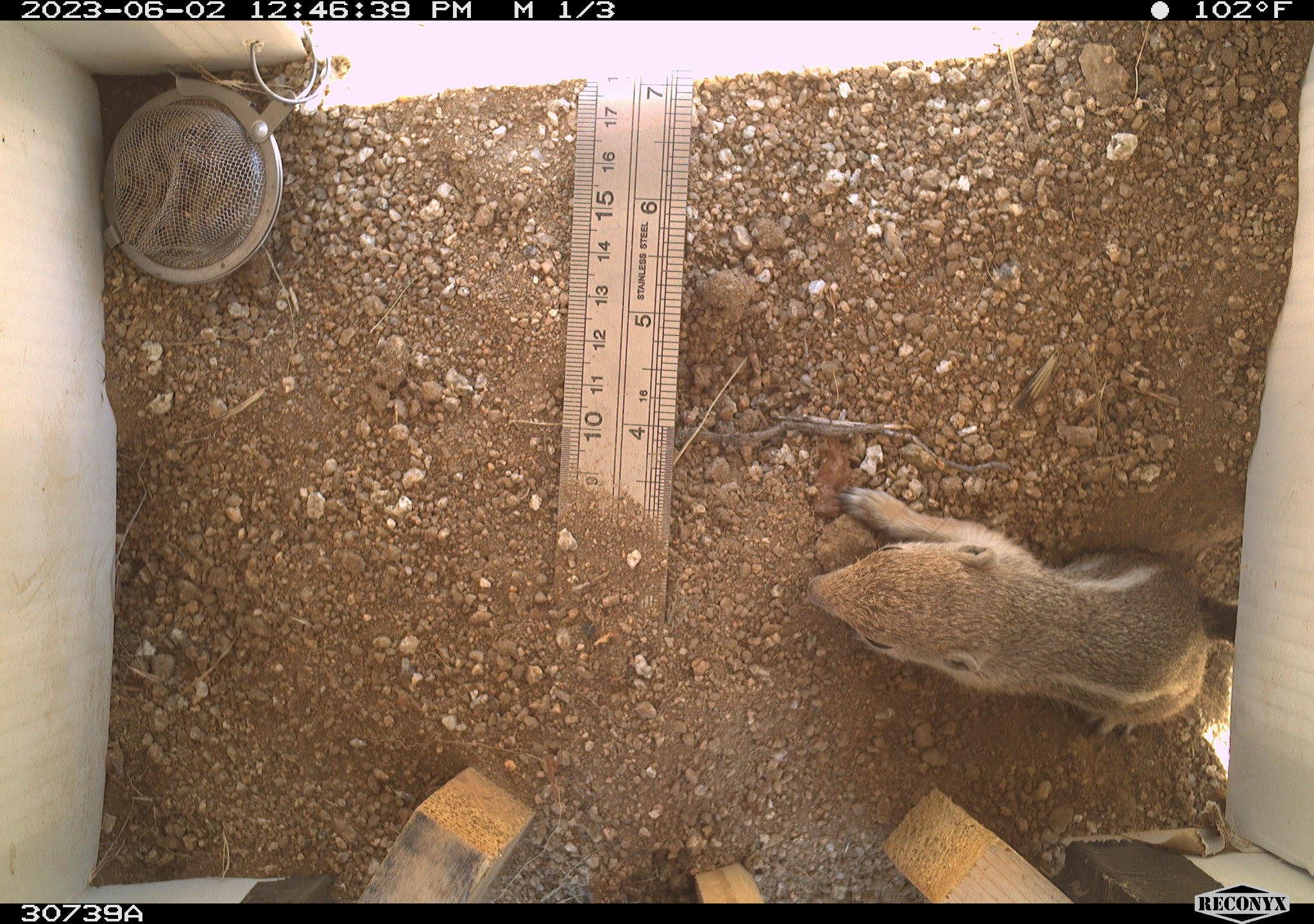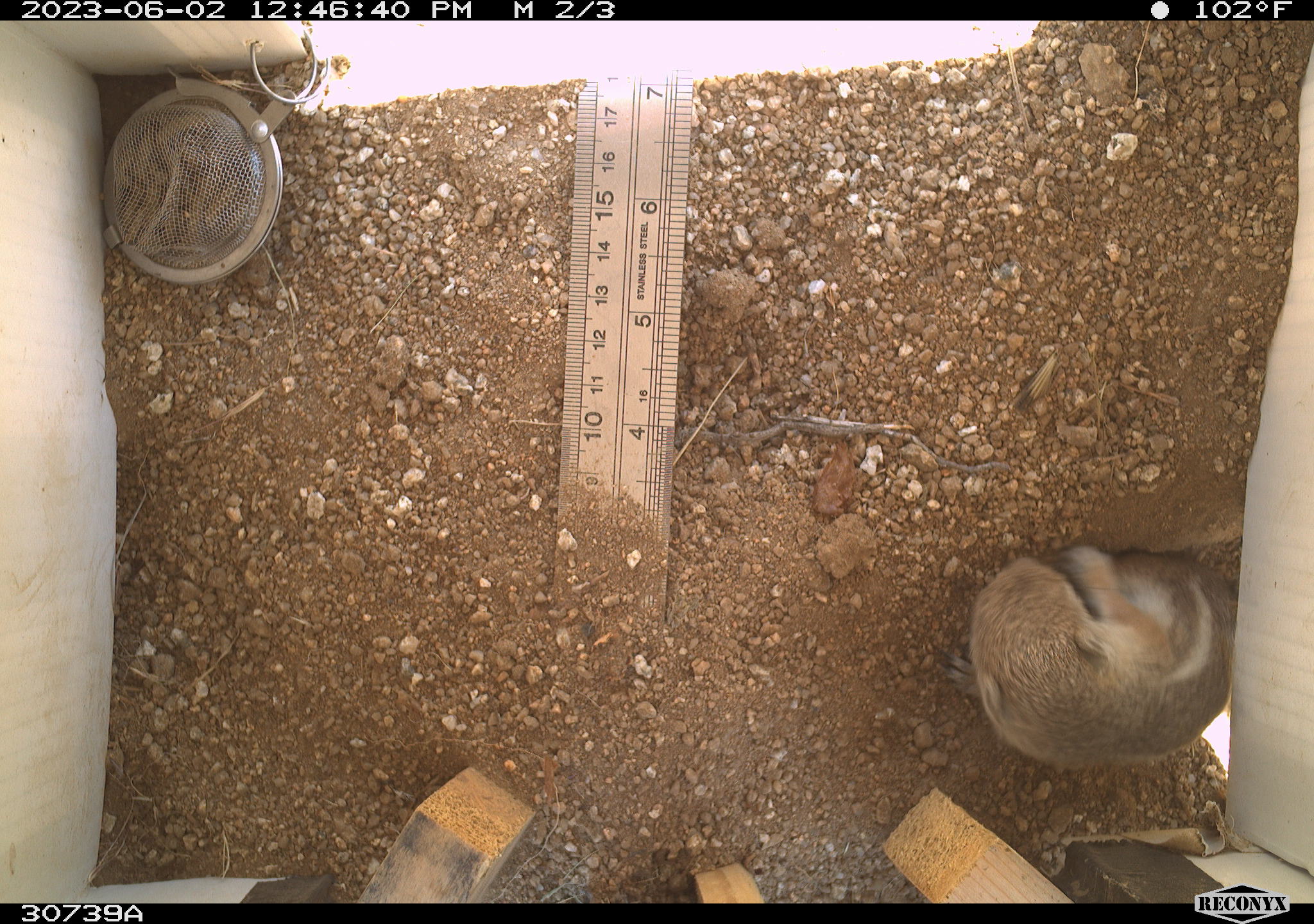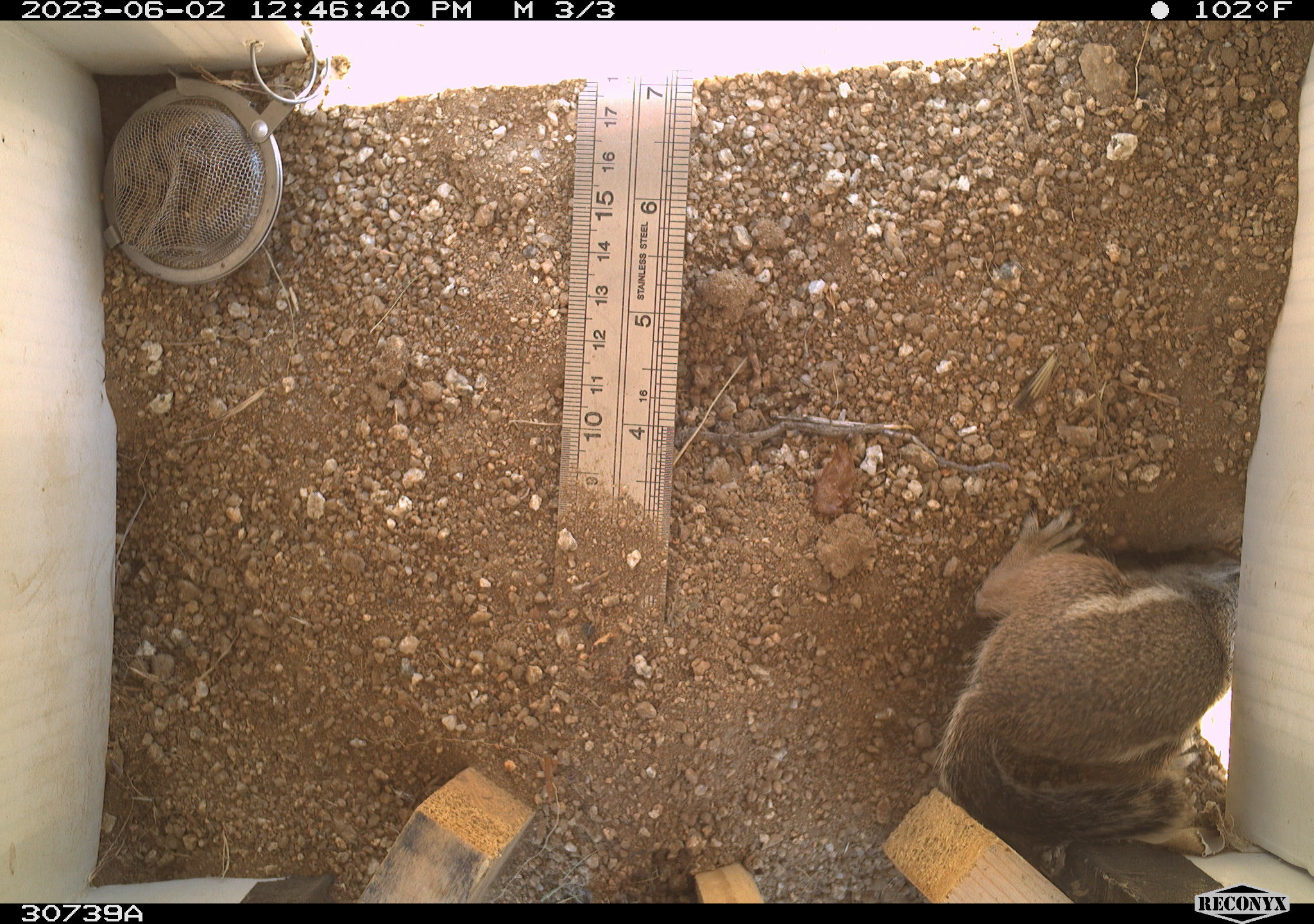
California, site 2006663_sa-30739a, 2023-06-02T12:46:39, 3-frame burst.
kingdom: Animalia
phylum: Chordata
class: Mammalia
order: Rodentia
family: Sciuridae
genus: Ammospermophilus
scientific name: Ammospermophilus leucurus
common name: white-tailed antelope squirrel